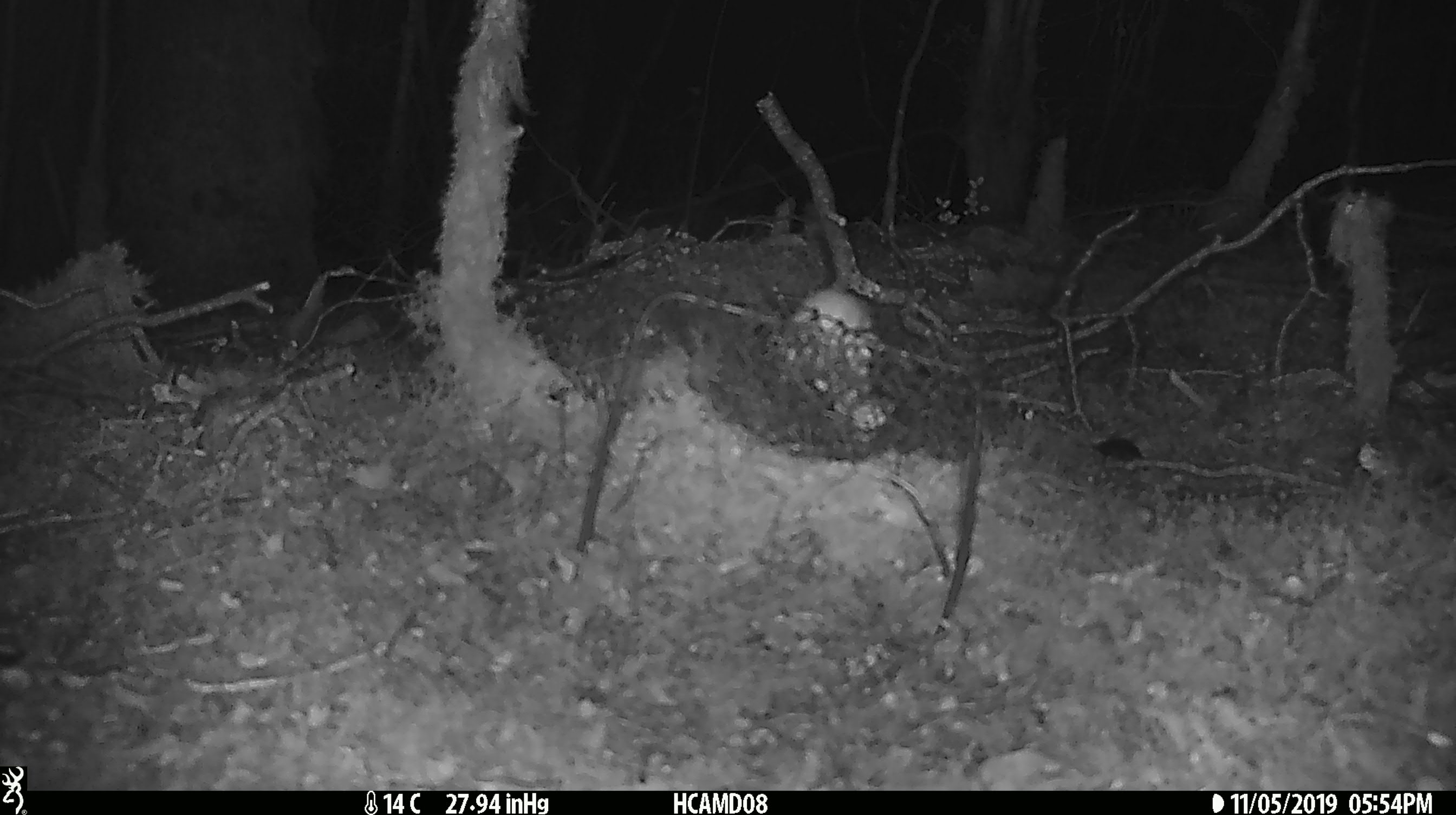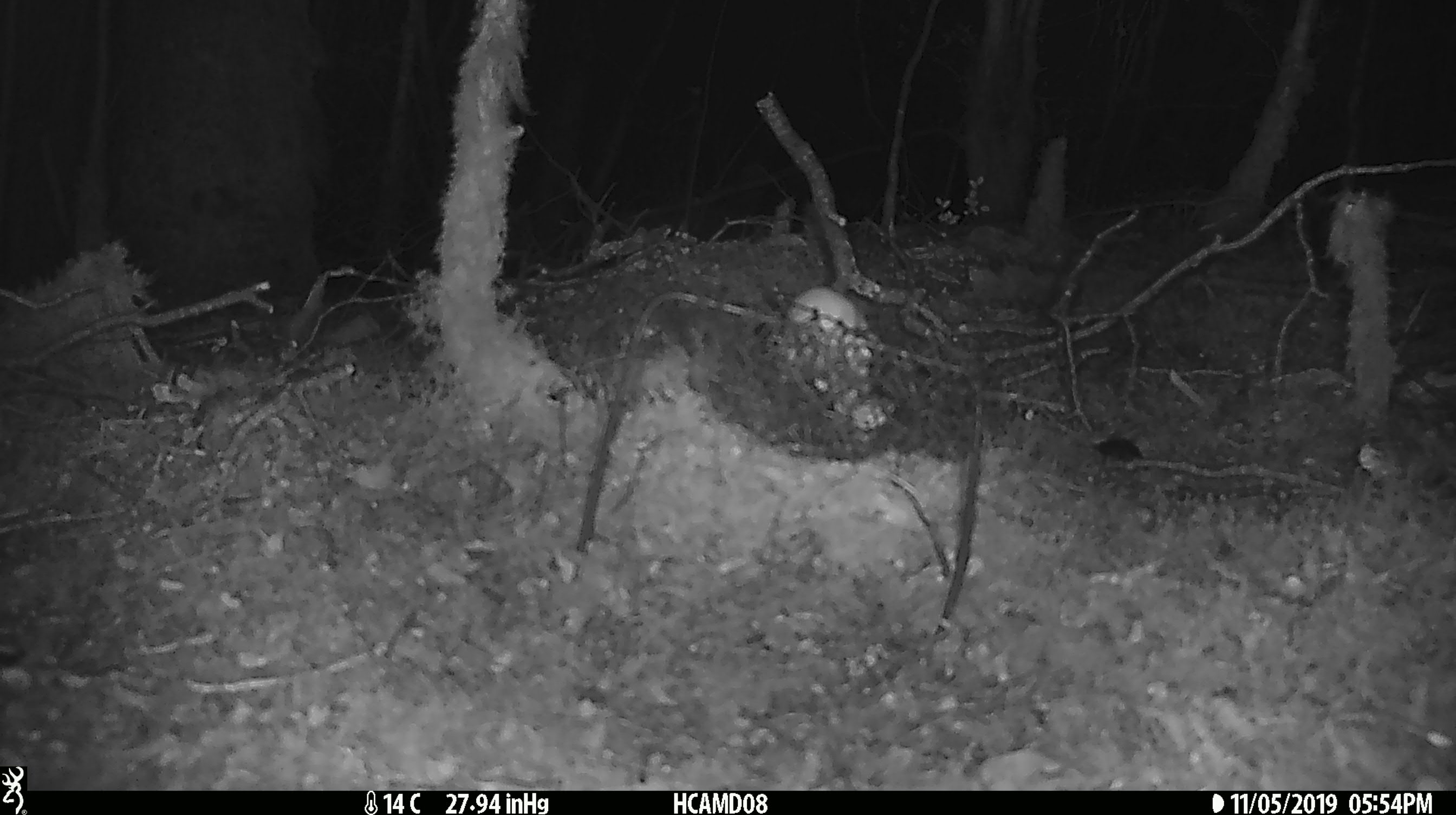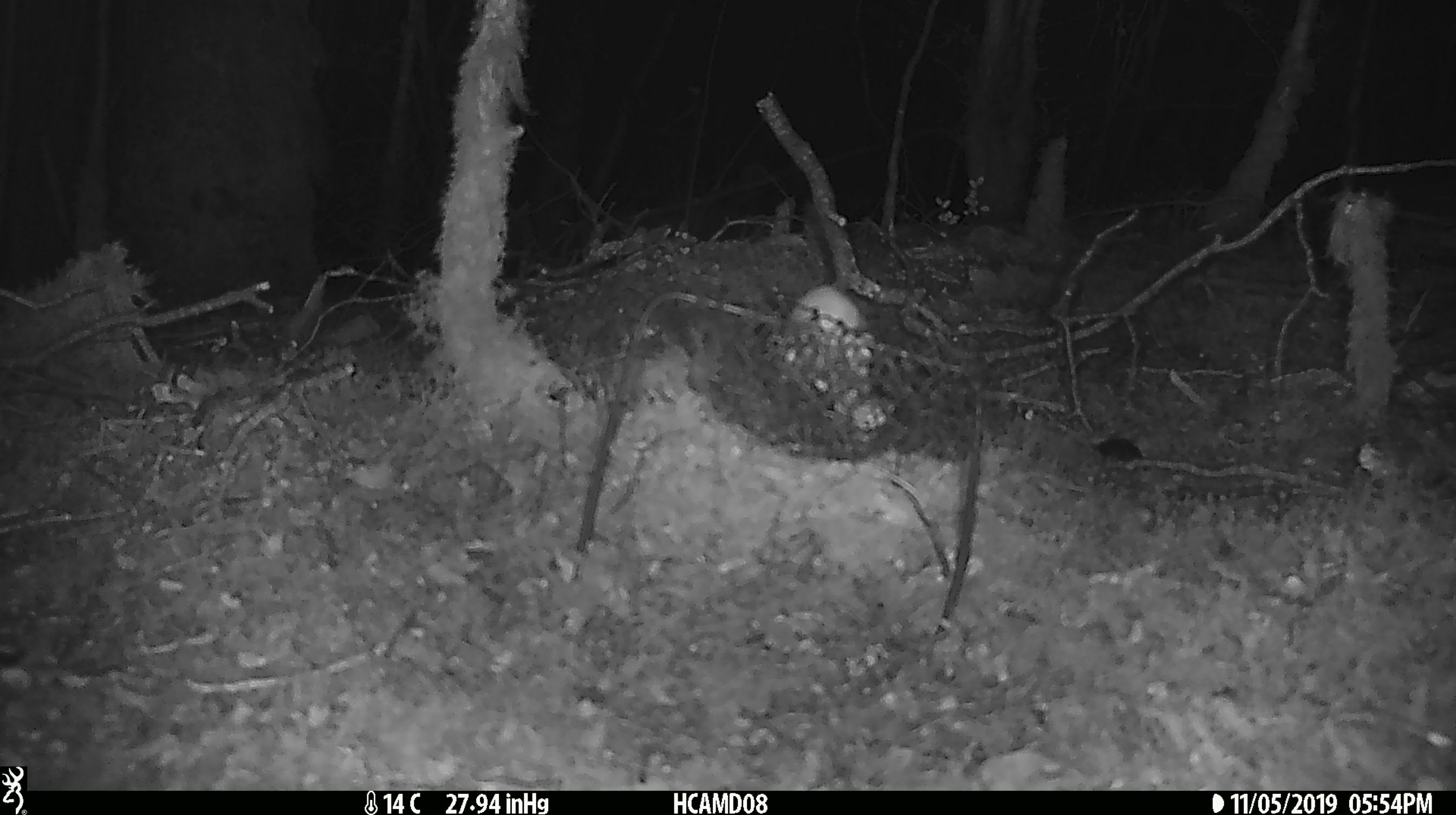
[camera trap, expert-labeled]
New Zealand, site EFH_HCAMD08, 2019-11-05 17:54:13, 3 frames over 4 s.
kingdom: Animalia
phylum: Chordata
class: Mammalia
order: Rodentia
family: Muridae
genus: Mus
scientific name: Mus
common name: mouse